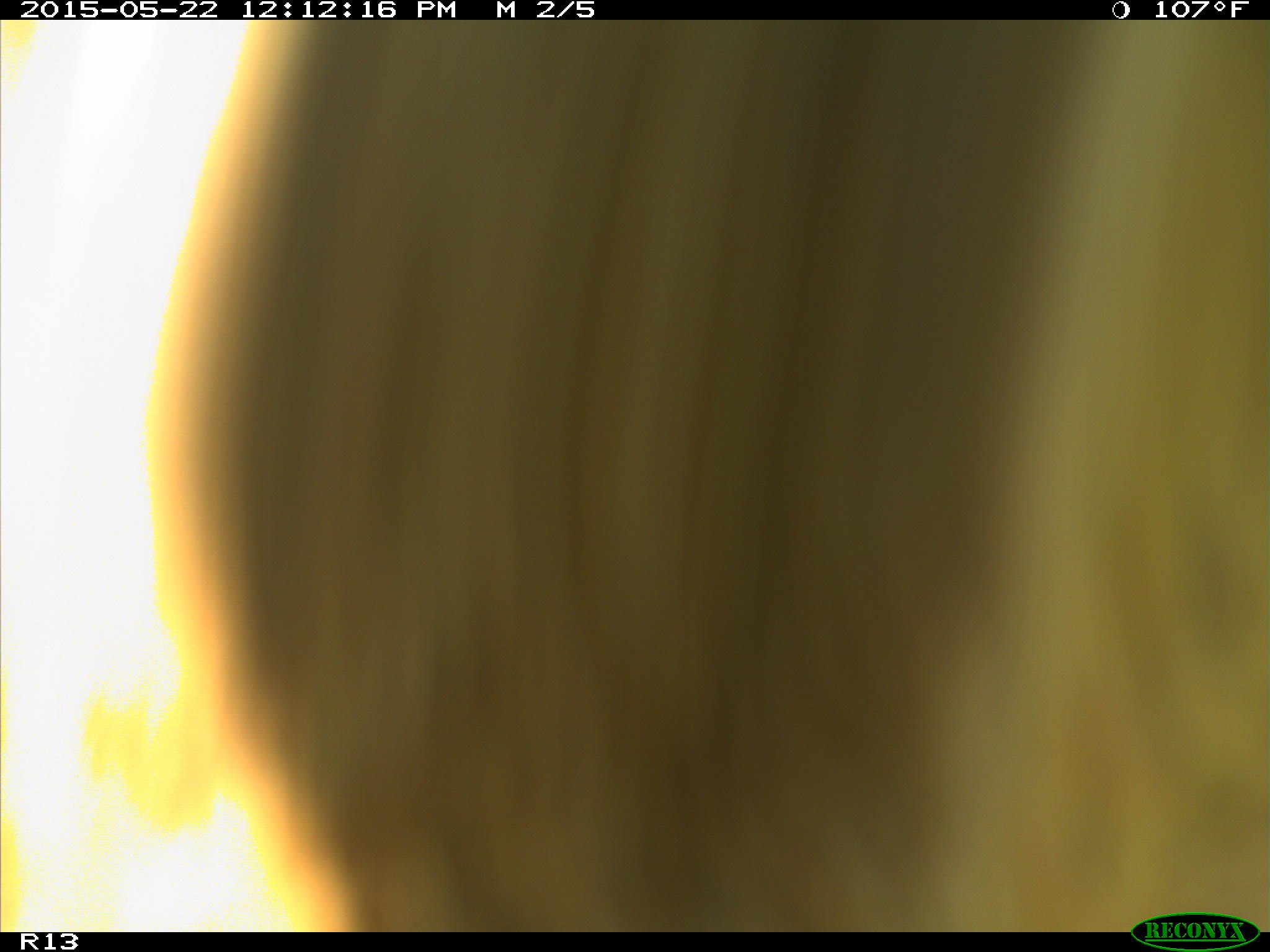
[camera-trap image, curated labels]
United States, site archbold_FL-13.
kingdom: Animalia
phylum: Chordata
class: Mammalia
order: Artiodactyla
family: Bovidae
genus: Bos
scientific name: Bos taurus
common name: domestic cow